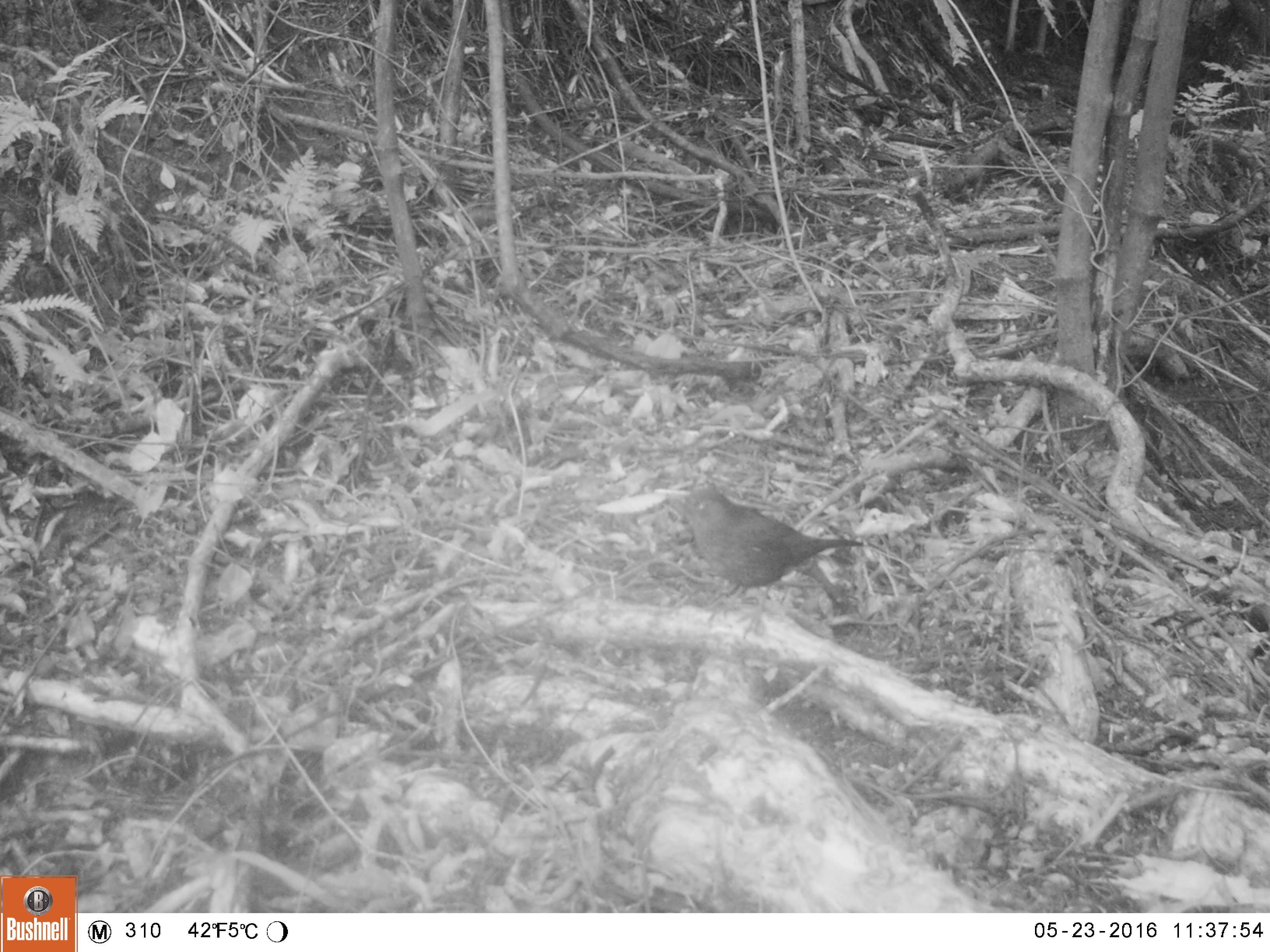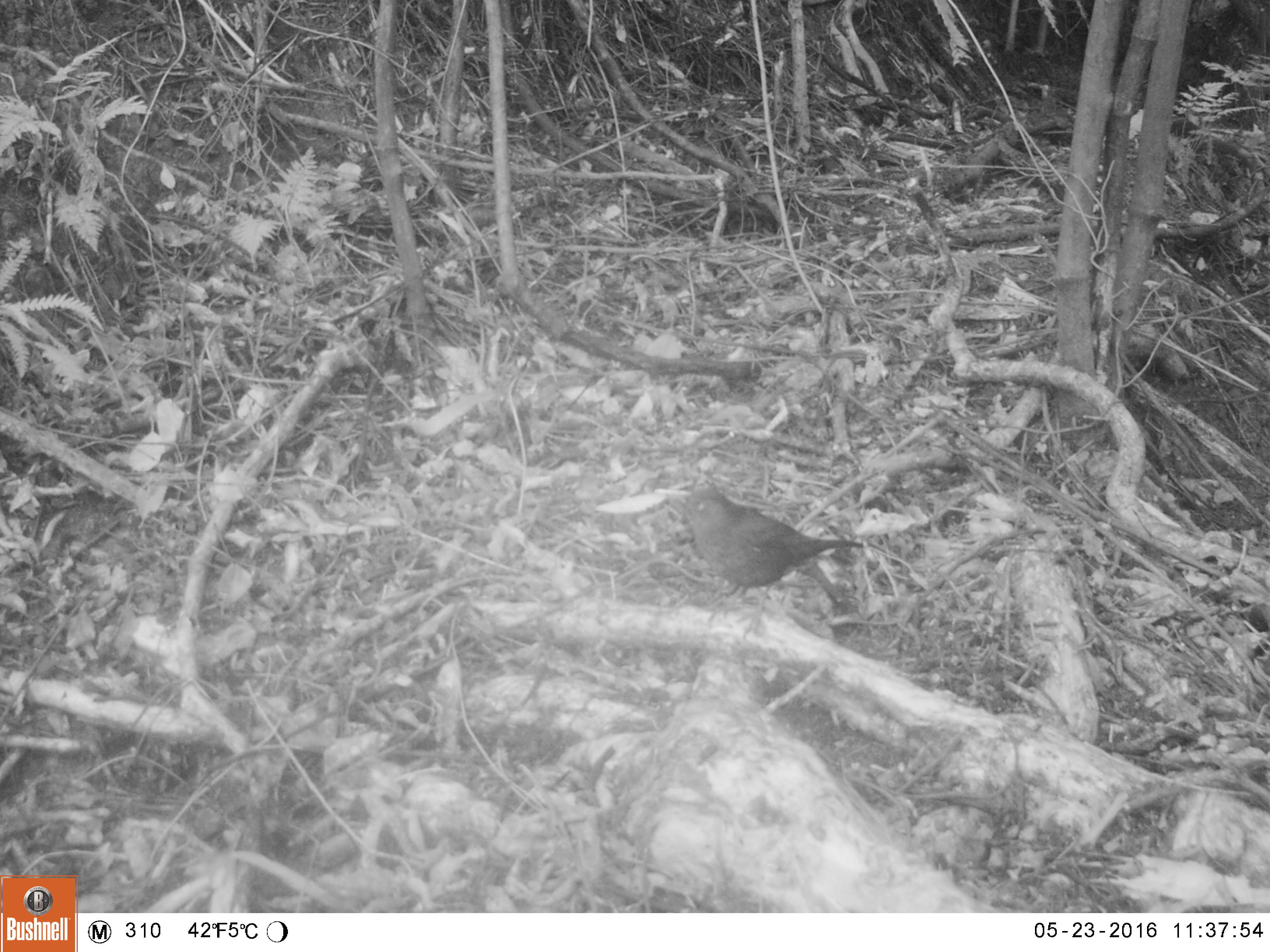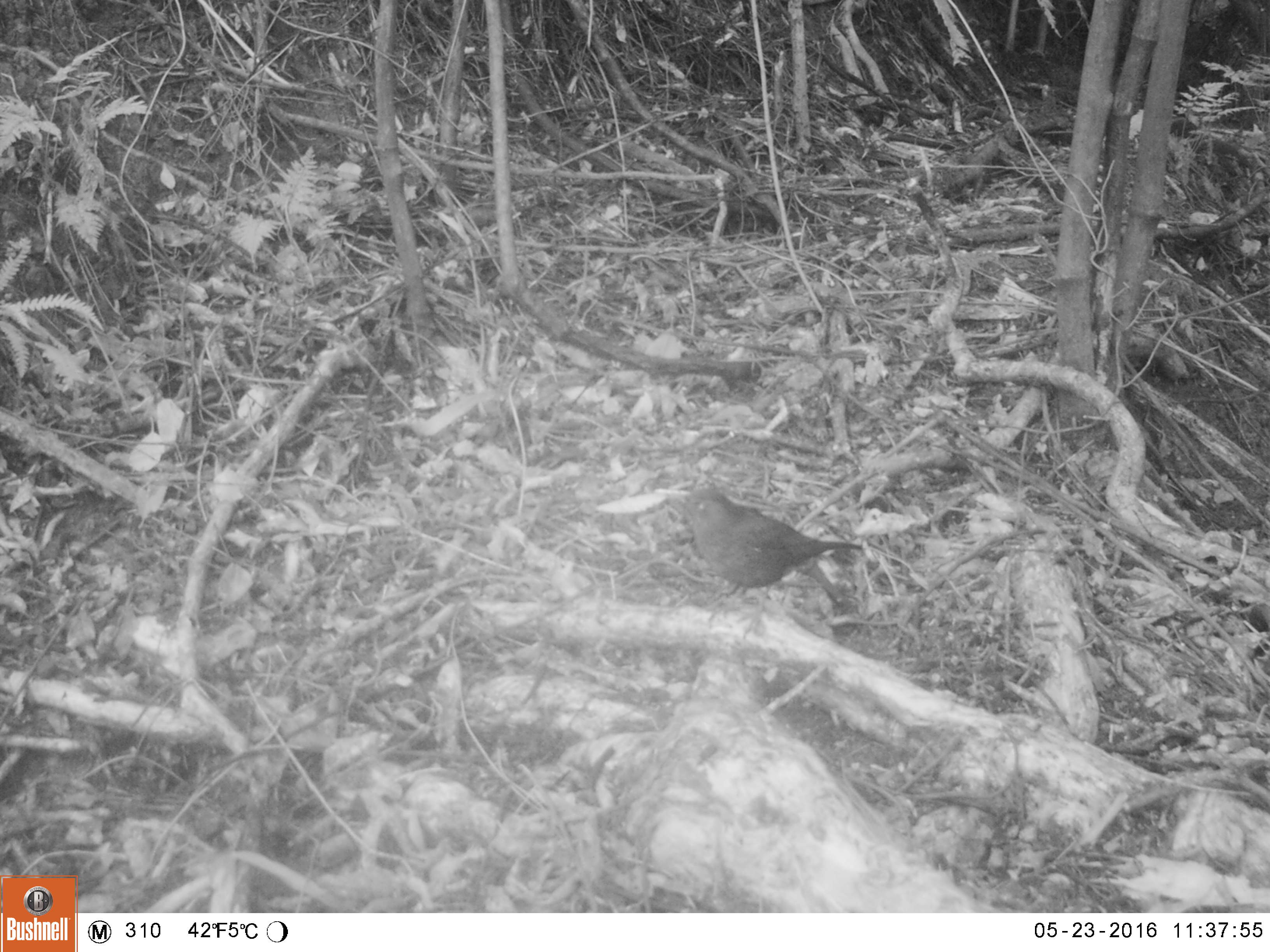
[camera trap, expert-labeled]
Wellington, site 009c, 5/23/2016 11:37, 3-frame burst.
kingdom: Animalia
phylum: Chordata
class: Aves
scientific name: Aves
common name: bird